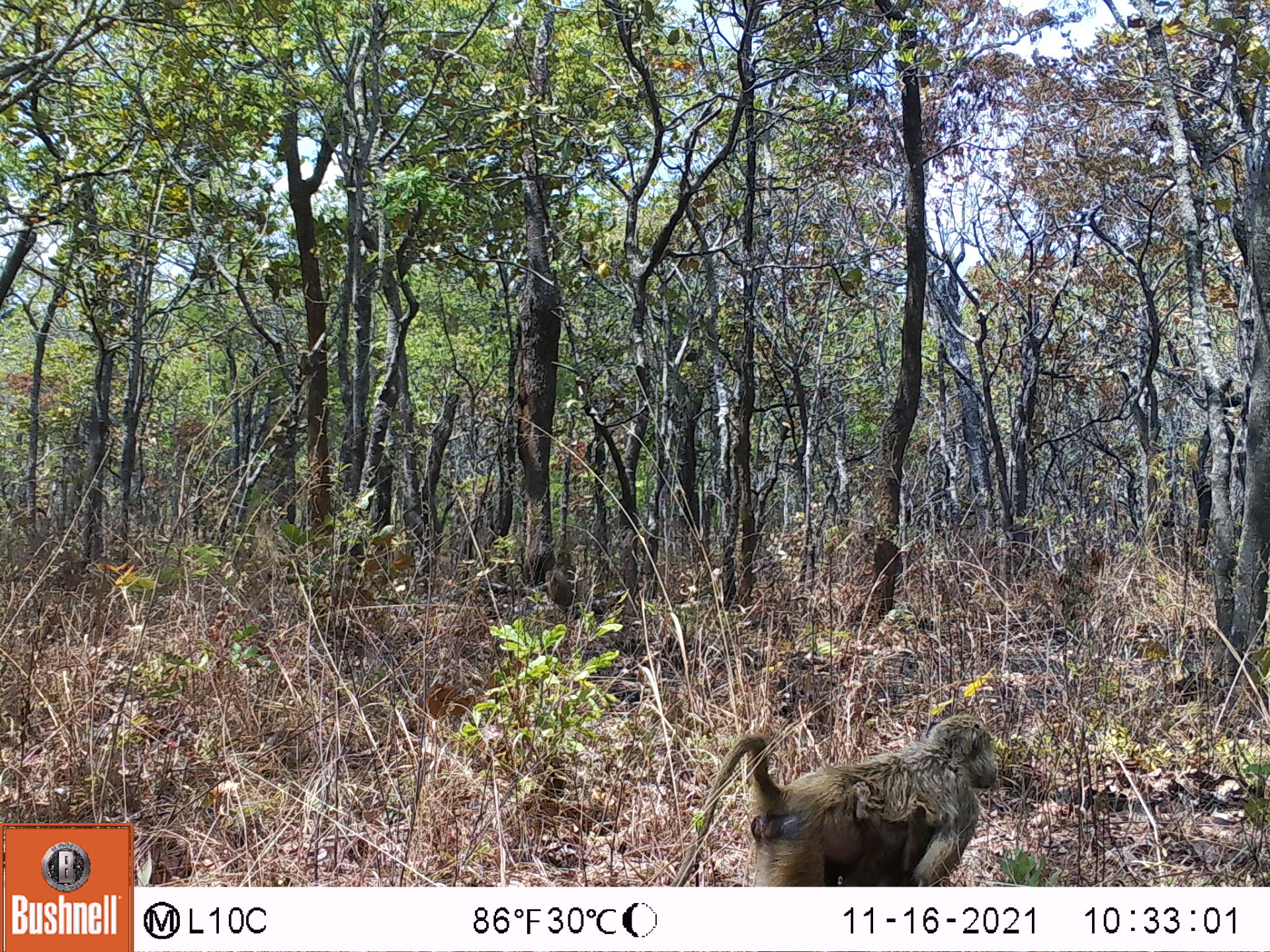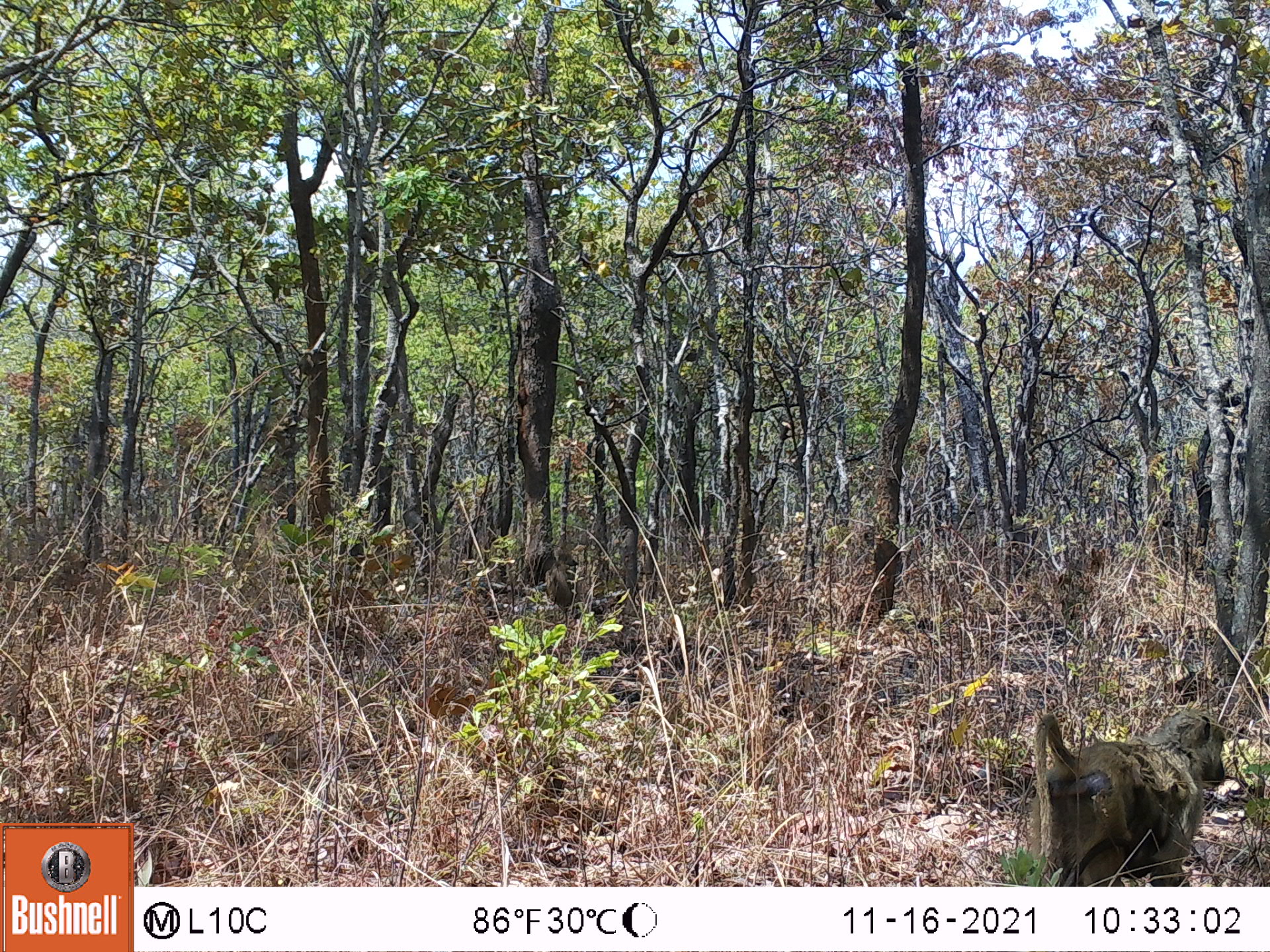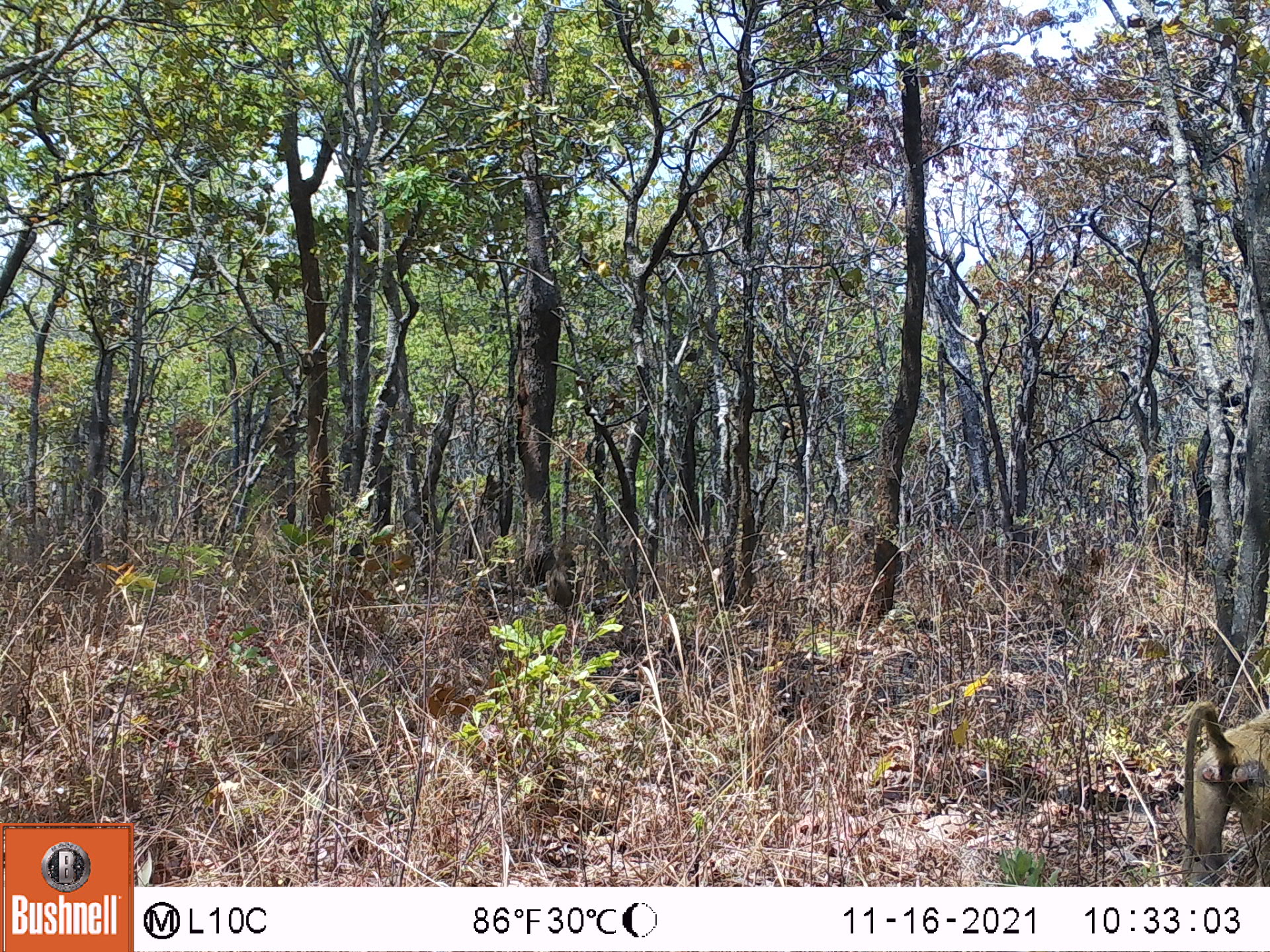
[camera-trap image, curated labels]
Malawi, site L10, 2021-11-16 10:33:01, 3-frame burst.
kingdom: Animalia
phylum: Chordata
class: Mammalia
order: Primates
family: Cercopithecidae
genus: Papio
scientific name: Papio cynocephalus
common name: yellow baboon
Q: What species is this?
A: Yellow baboon (Papio cynocephalus).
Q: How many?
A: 1.